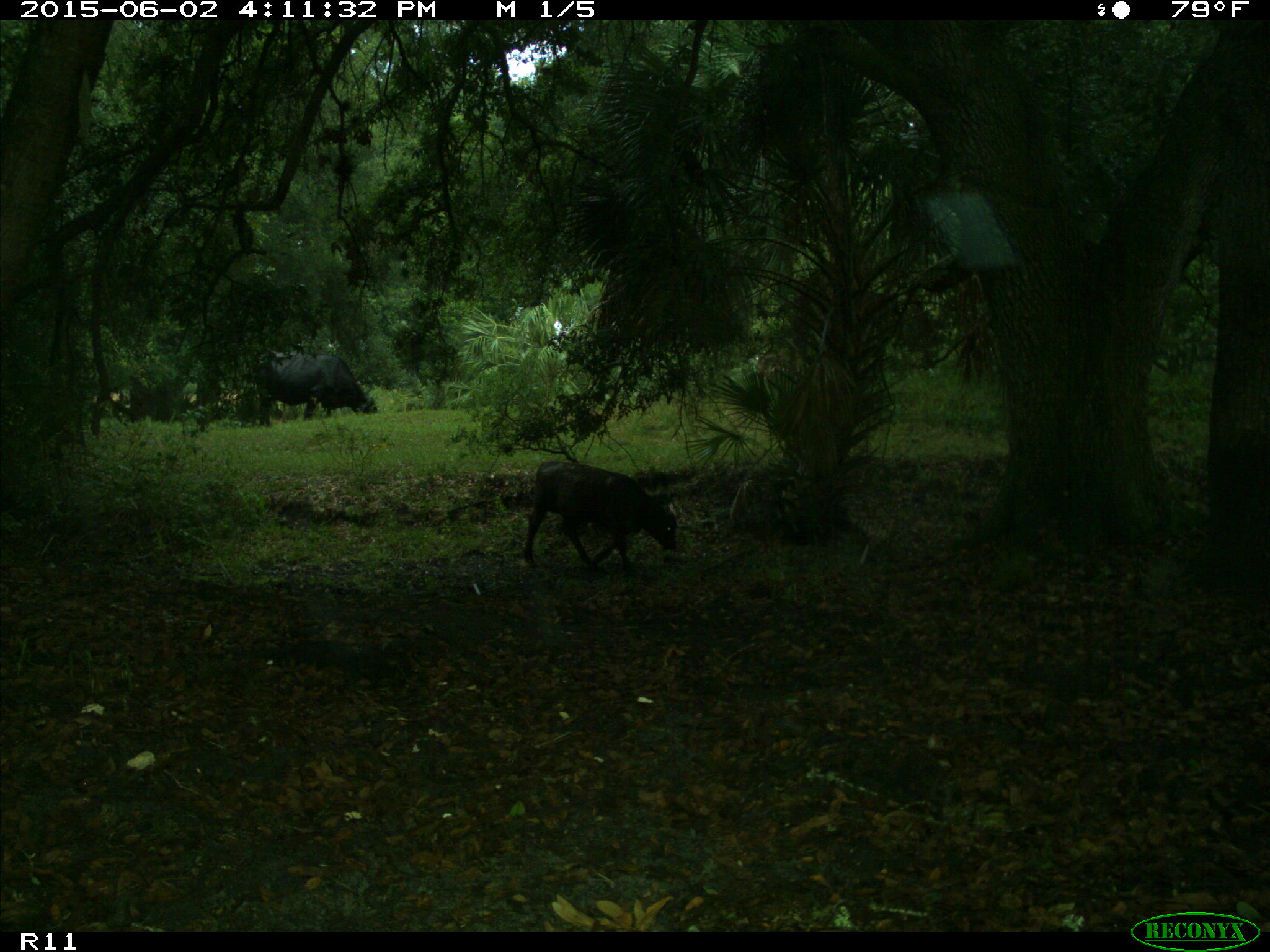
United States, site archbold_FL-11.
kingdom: Animalia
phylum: Chordata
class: Mammalia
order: Artiodactyla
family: Bovidae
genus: Bos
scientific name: Bos taurus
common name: domestic cow